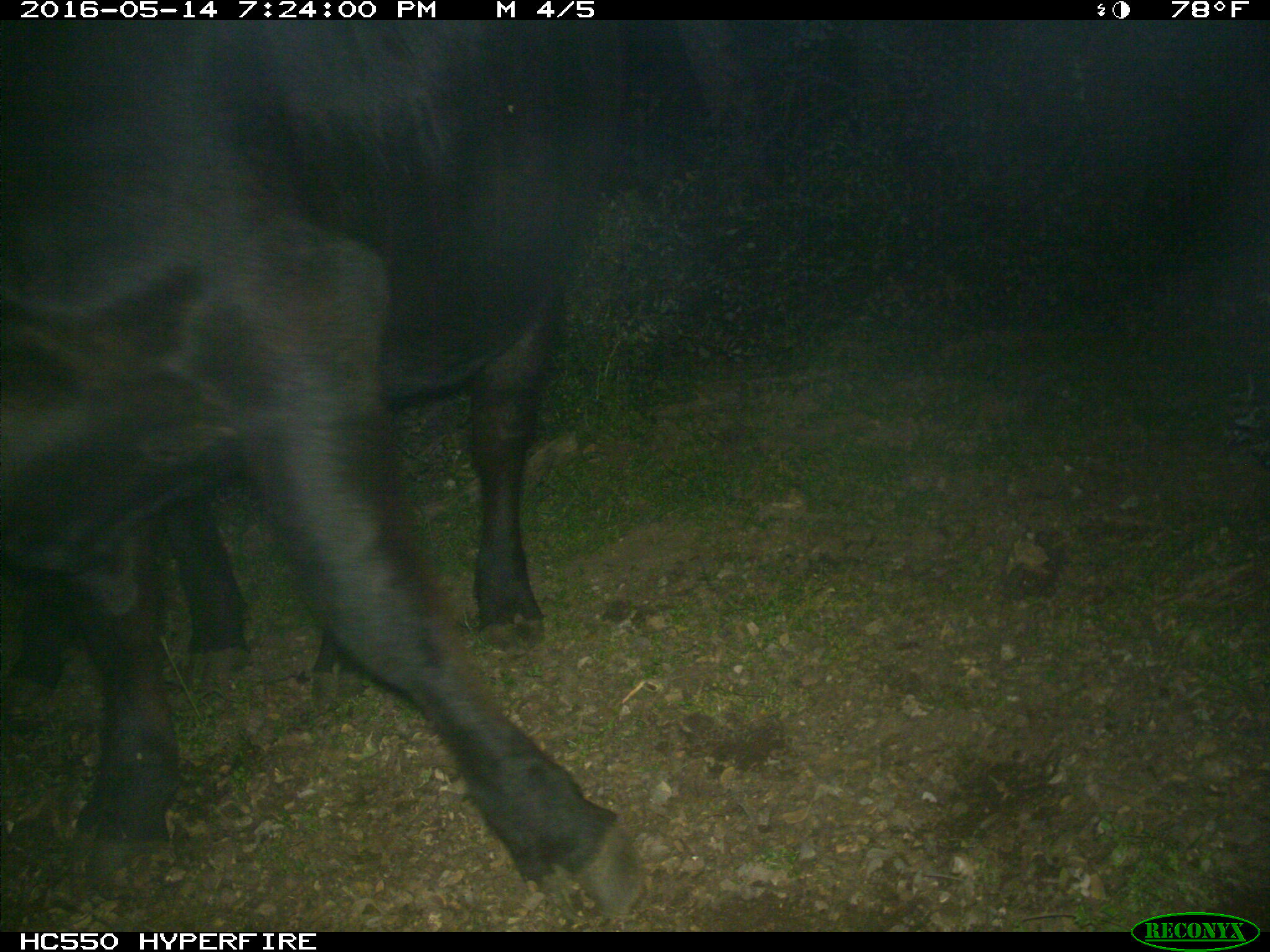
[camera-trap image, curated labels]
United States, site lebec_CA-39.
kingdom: Animalia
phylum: Chordata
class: Mammalia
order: Artiodactyla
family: Bovidae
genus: Bos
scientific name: Bos taurus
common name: domestic cow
Bos taurus (domestic cow).